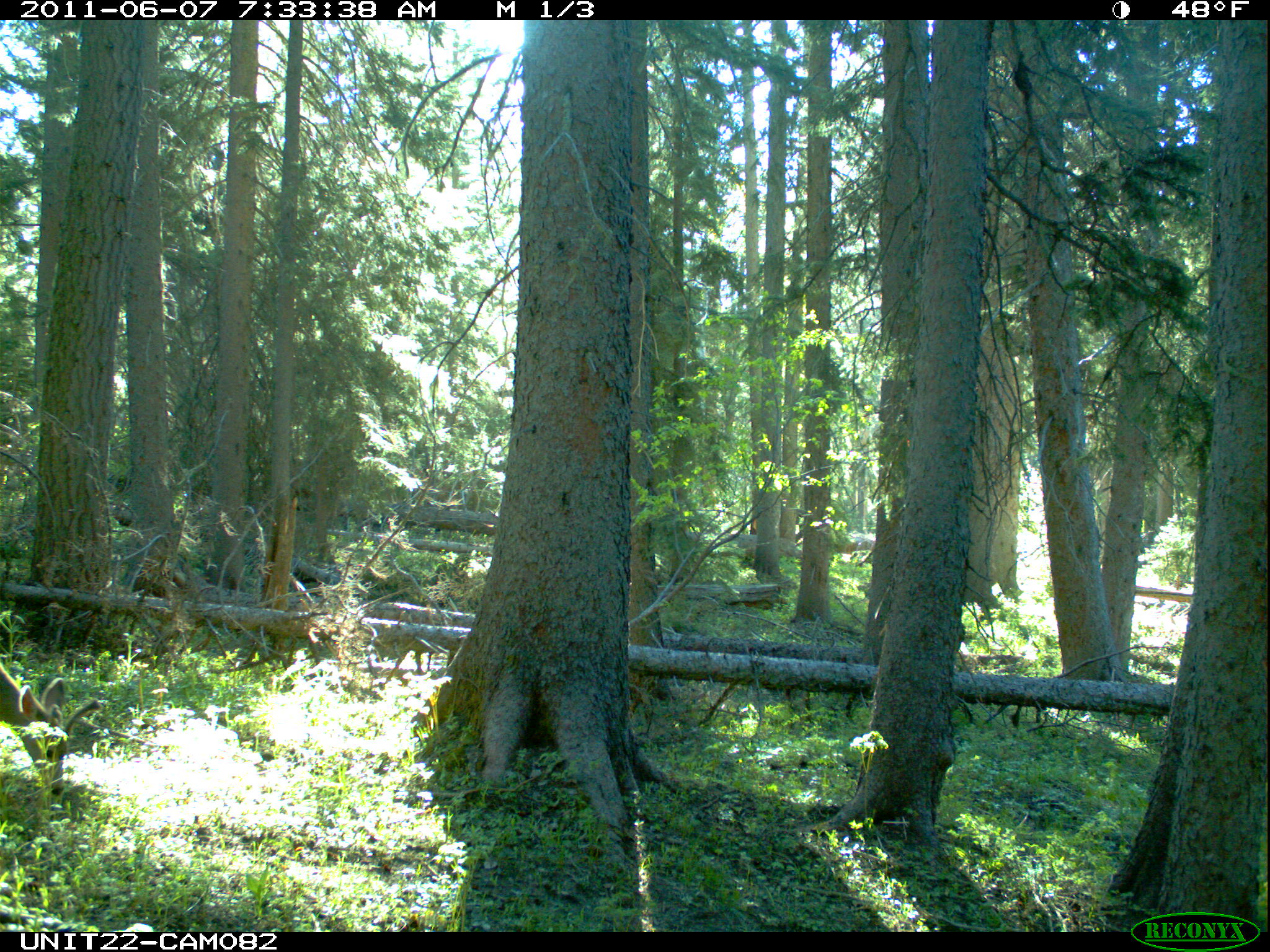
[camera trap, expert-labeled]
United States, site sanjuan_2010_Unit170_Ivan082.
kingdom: Animalia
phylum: Chordata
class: Mammalia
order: Artiodactyla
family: Cervidae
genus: Odocoileus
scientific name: Odocoileus hemionus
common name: mule deer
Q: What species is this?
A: Odocoileus hemionus (mule deer).